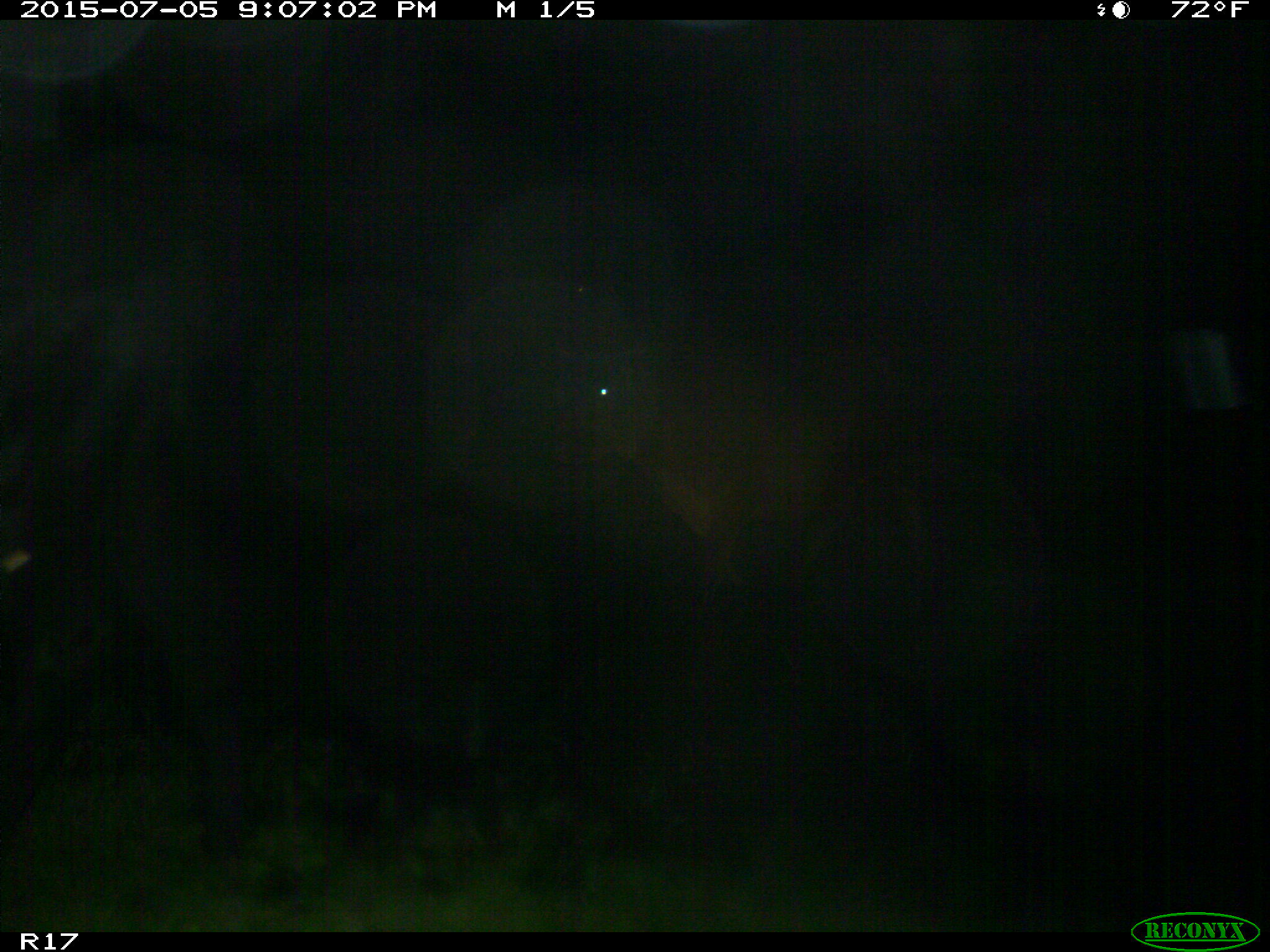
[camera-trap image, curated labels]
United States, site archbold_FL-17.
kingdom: Animalia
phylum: Chordata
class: Mammalia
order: Artiodactyla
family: Bovidae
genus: Bos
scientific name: Bos taurus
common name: domestic cow